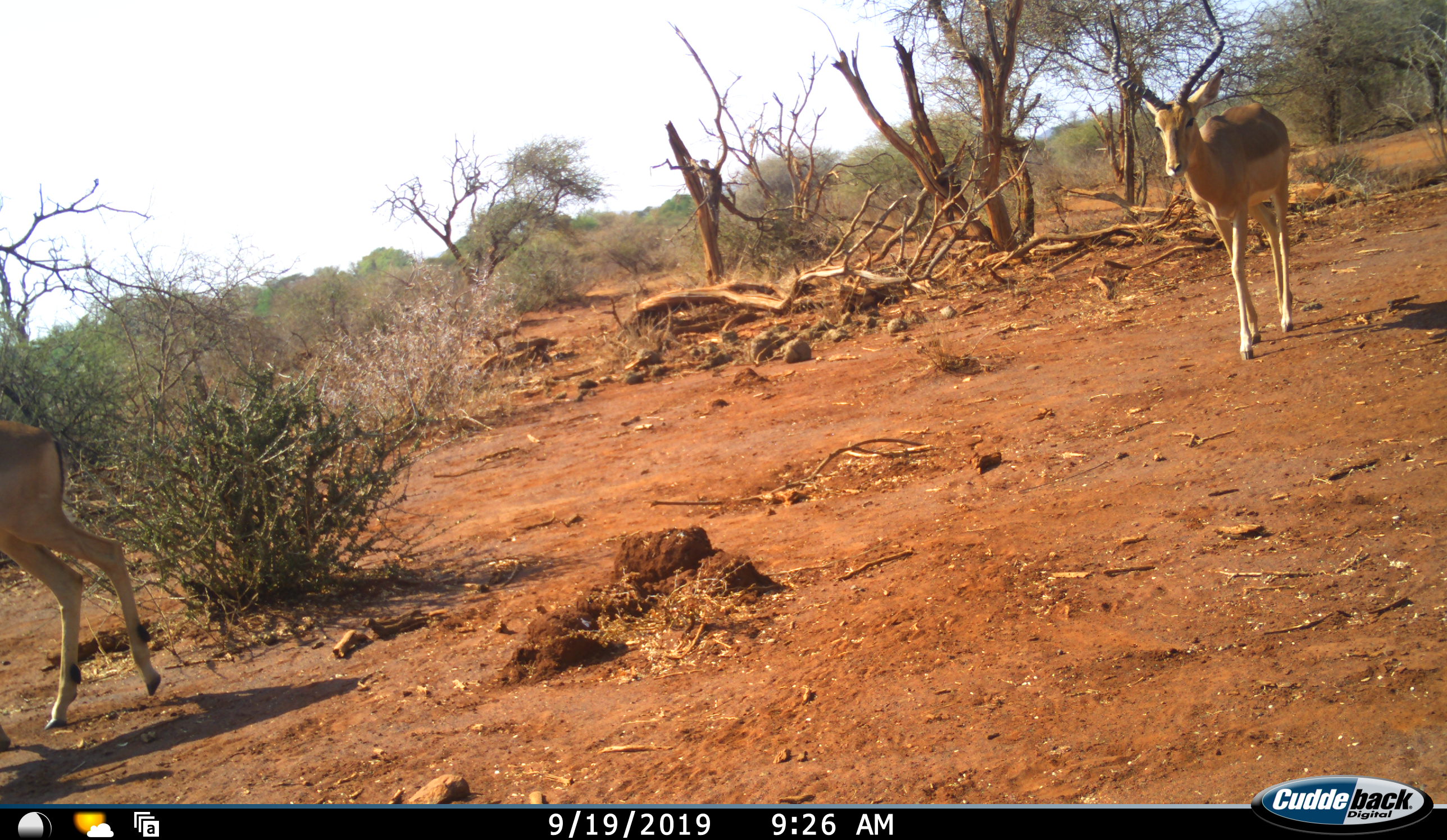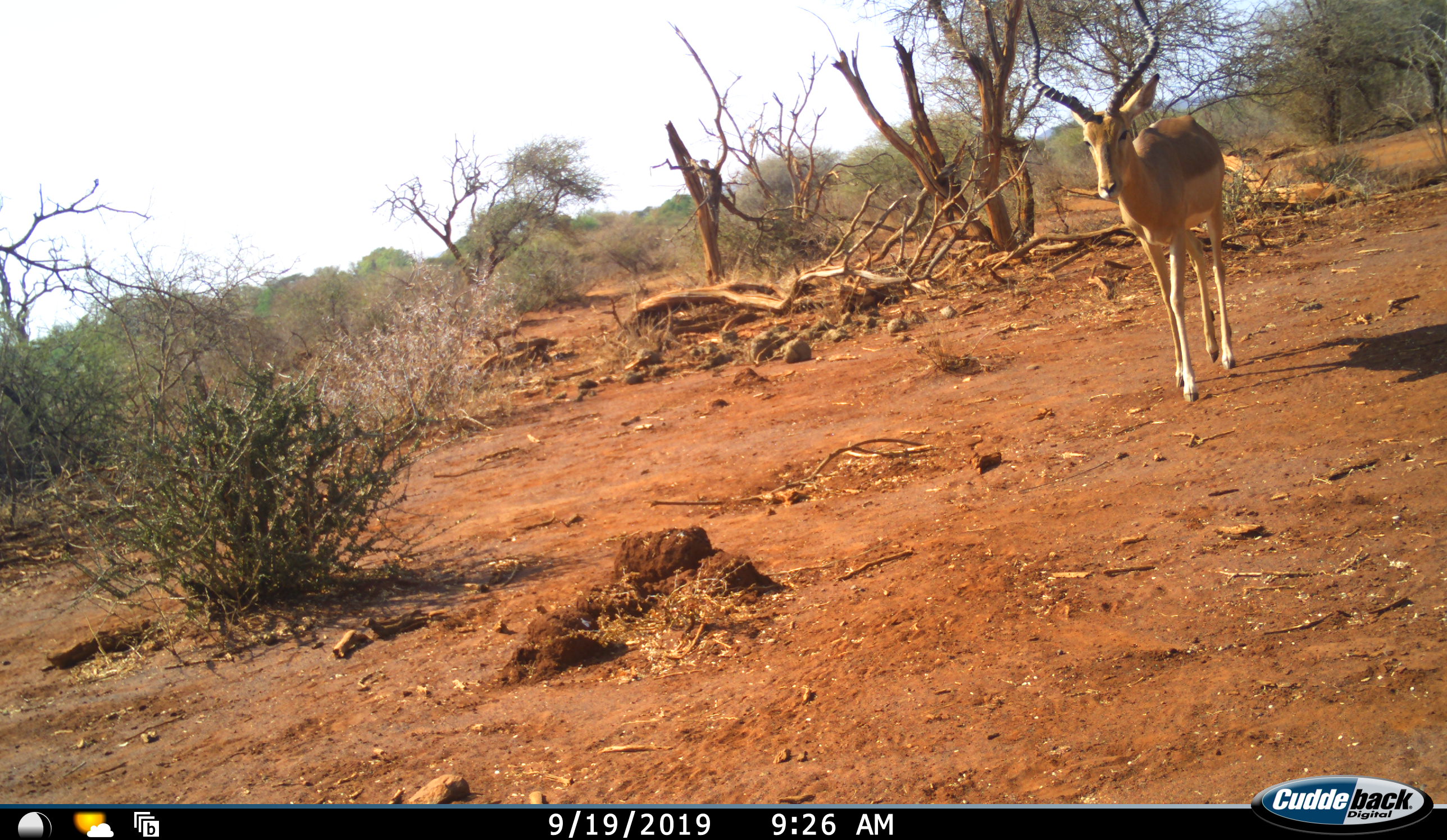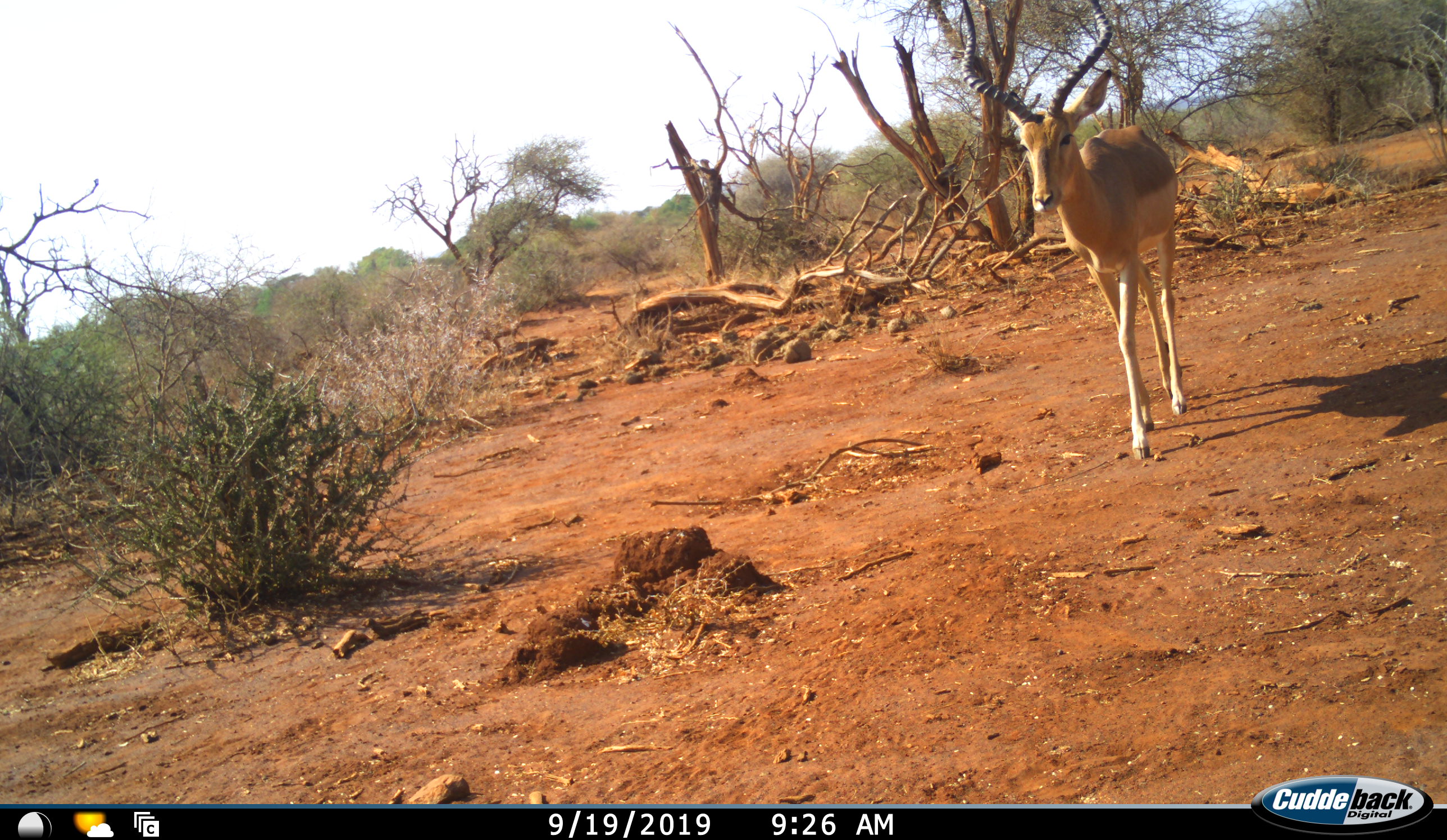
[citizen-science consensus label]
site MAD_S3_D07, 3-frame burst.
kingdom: Animalia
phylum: Chordata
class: Mammalia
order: Artiodactyla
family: Bovidae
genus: Aepyceros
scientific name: Aepyceros melampus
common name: impala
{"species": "impala (Aepyceros melampus)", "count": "2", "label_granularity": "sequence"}